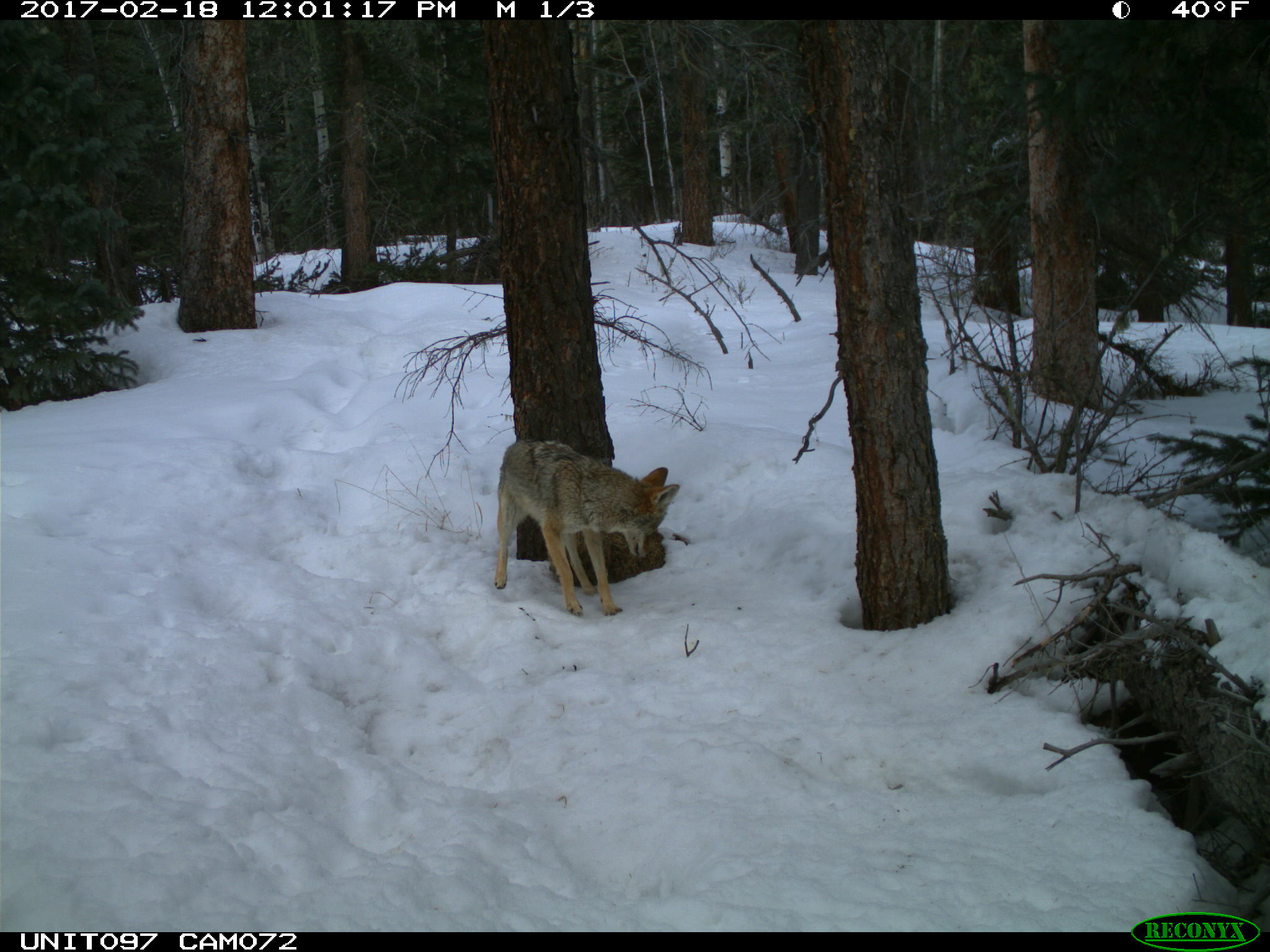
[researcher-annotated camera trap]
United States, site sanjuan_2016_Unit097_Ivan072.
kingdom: Animalia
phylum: Chordata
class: Mammalia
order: Carnivora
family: Canidae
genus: Canis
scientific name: Canis latrans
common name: coyote